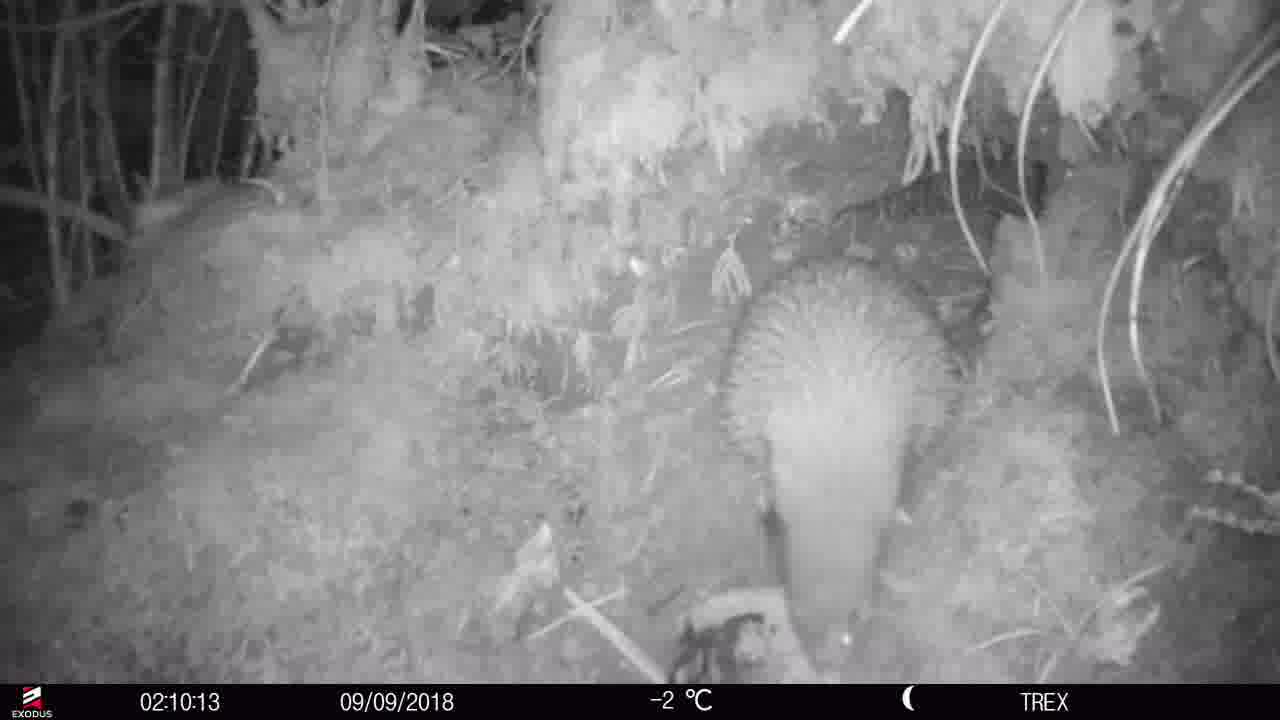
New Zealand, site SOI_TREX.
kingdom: Animalia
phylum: Chordata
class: Aves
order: Apterygiformes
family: Apterygidae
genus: Apteryx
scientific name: Apteryx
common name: kiwi